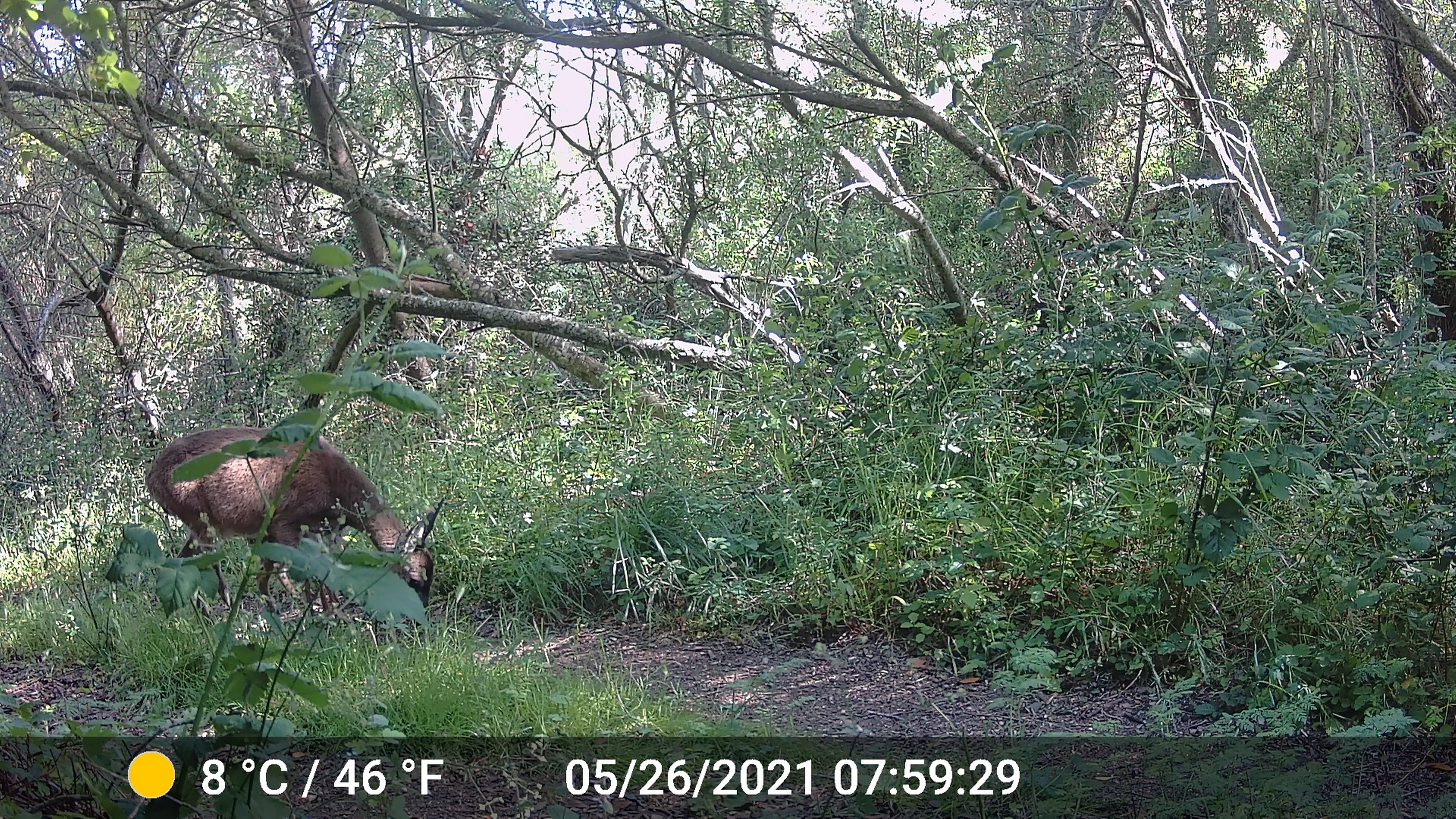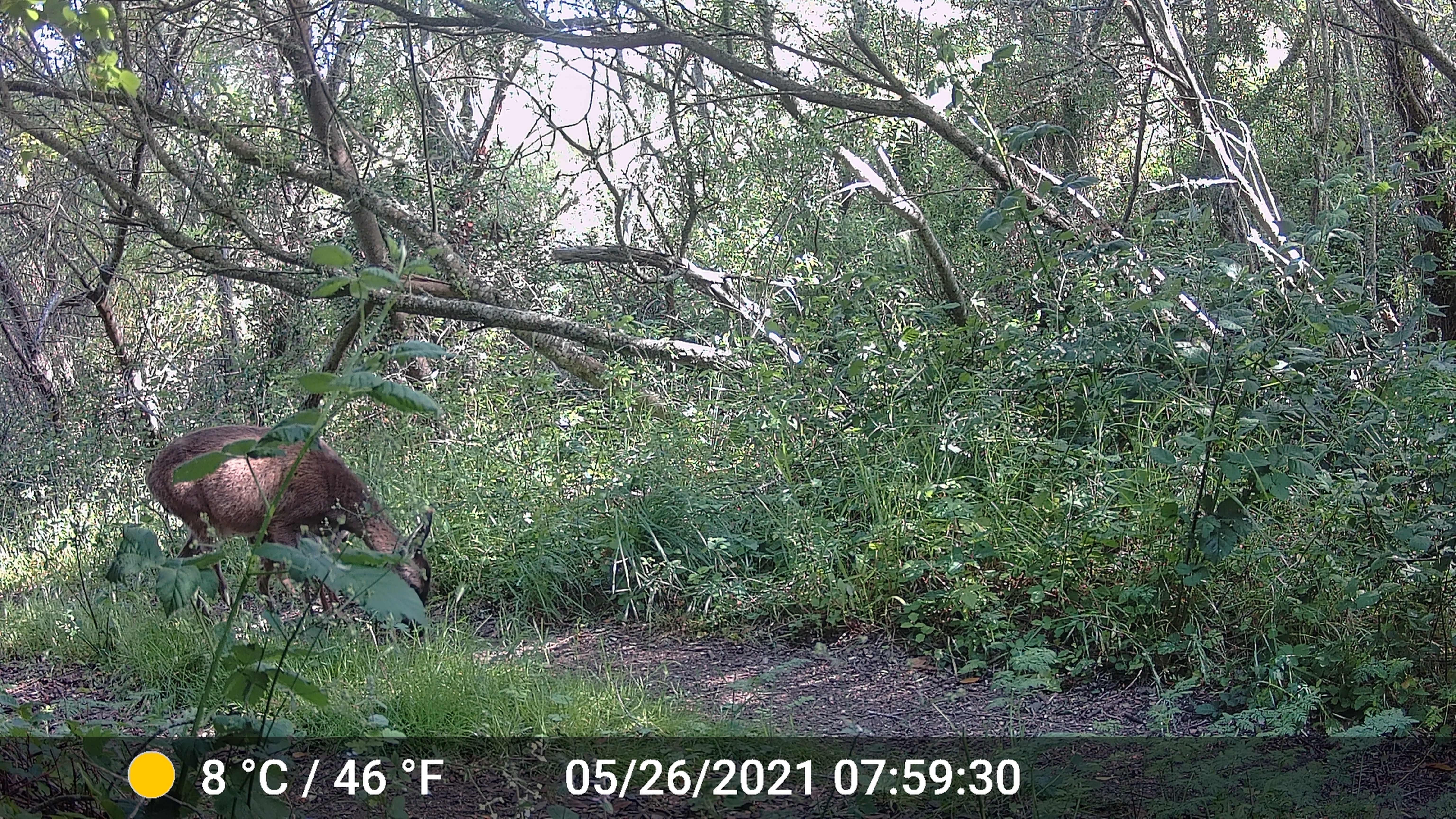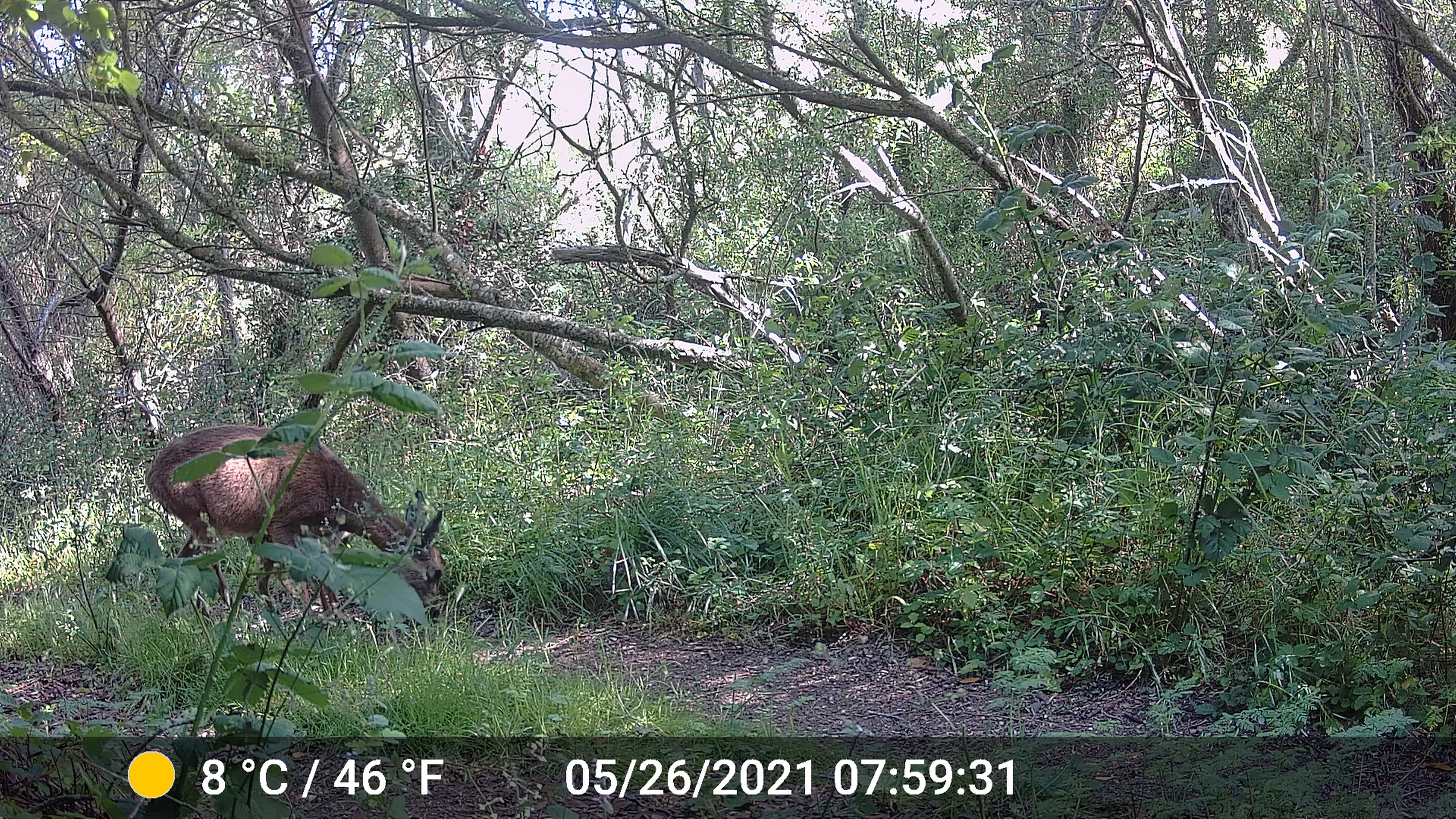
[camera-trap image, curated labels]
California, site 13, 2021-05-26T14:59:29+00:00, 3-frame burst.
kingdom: Animalia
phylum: Chordata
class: Mammalia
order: Artiodactyla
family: Cervidae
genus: Odocoileus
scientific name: Odocoileus hemionus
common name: mule deer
Mule deer (Odocoileus hemionus).